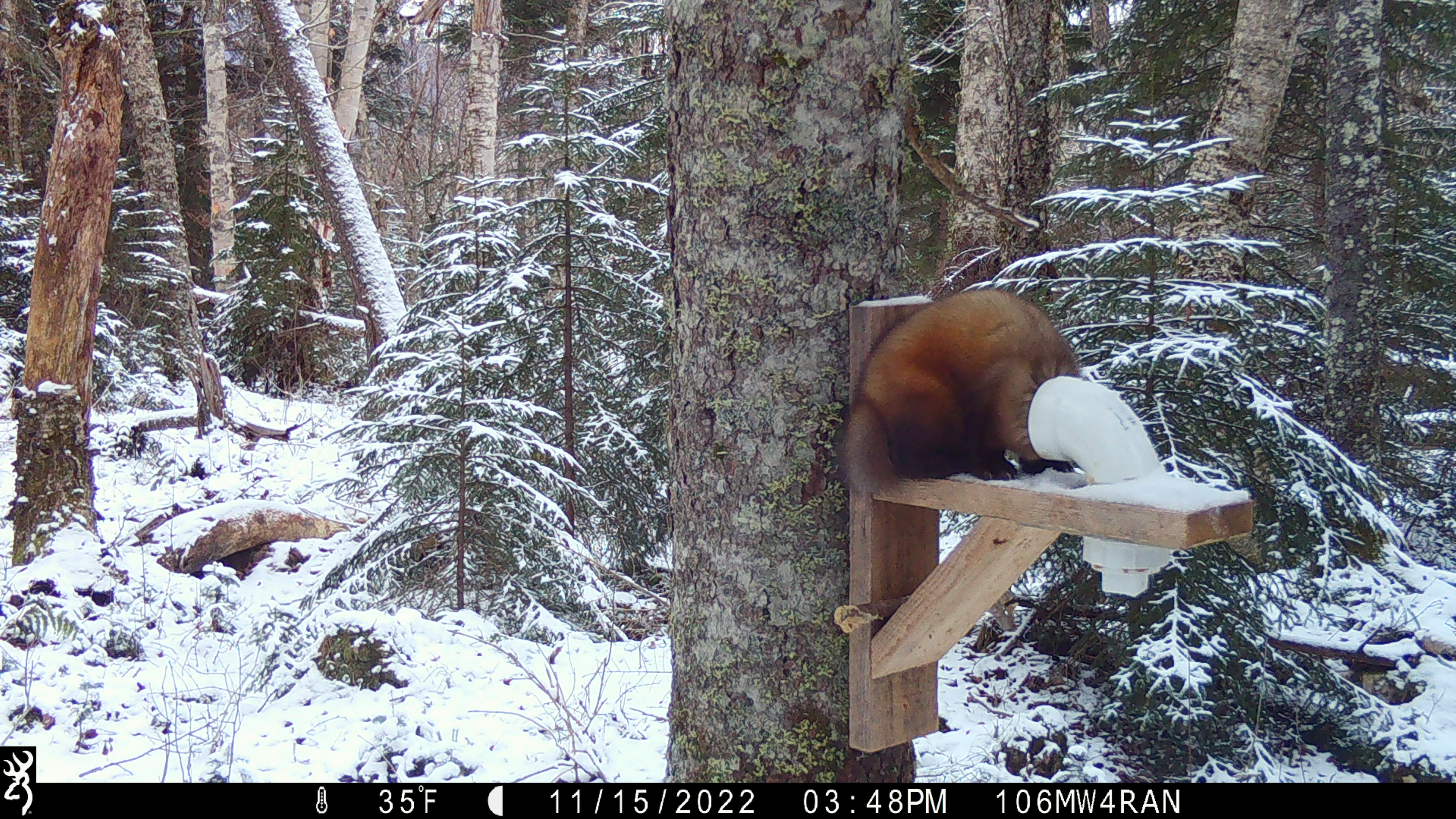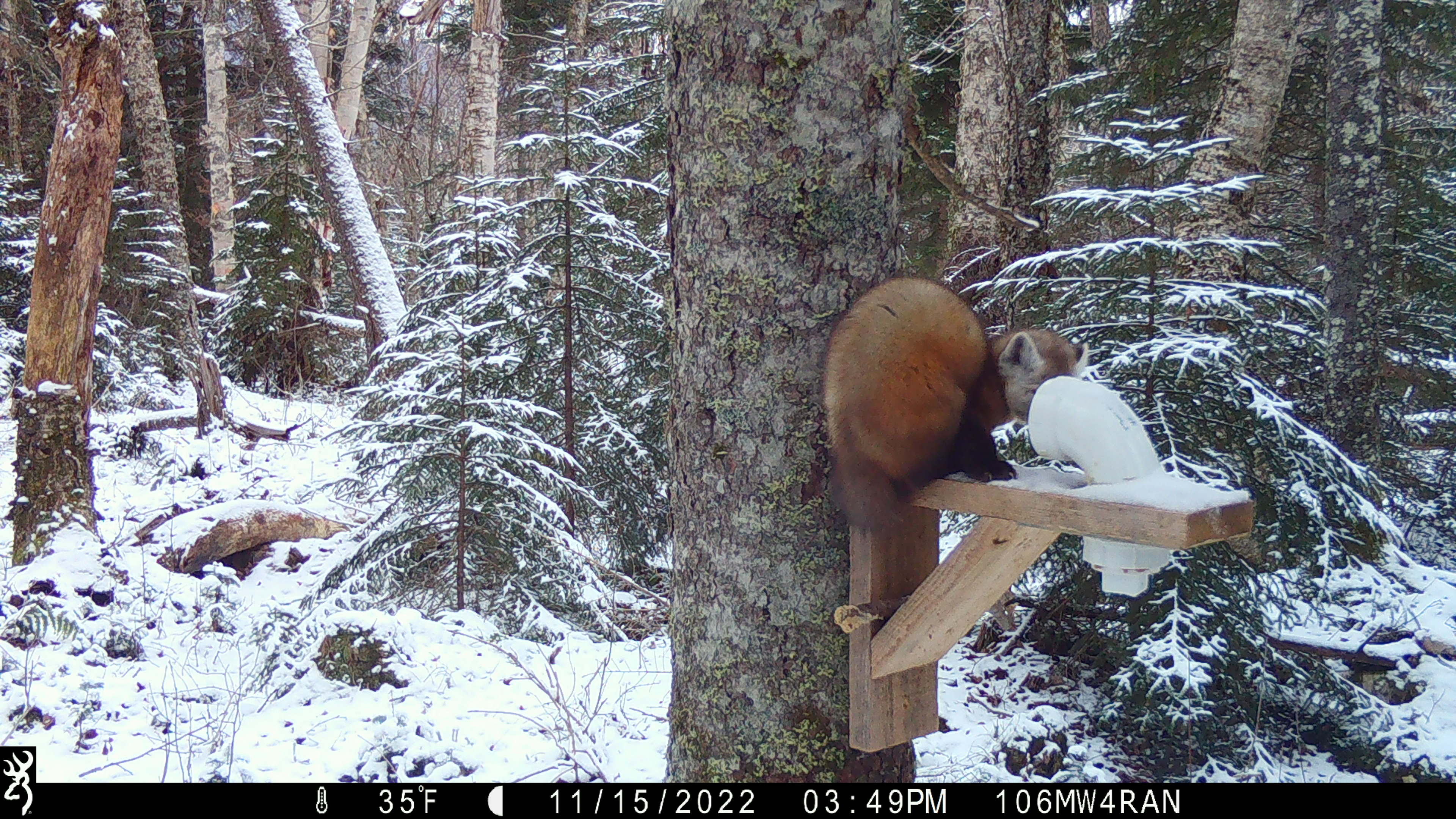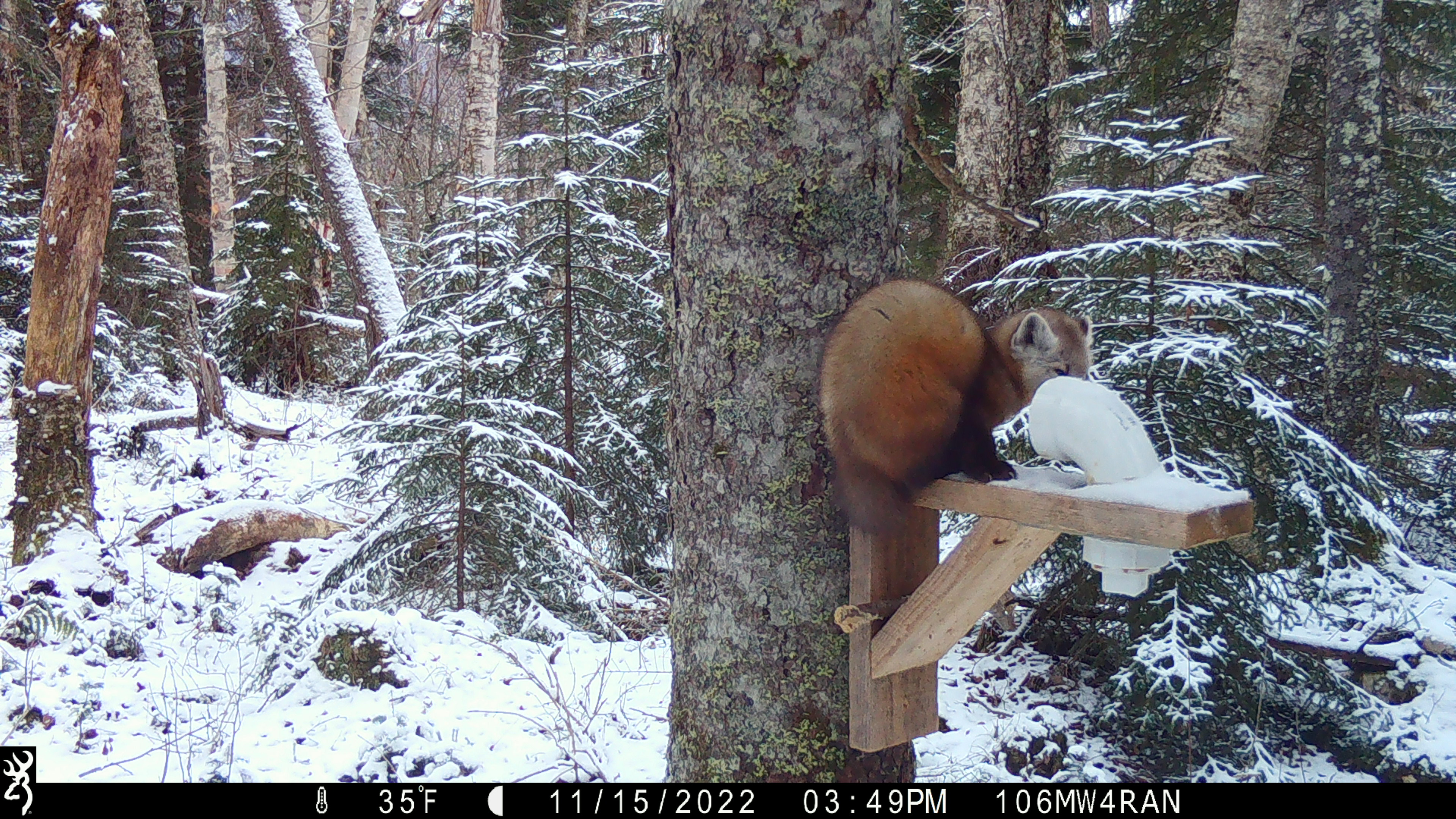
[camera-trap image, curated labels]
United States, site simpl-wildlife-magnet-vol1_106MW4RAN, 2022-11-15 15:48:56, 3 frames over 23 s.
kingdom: Animalia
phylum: Chordata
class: Mammalia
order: Carnivora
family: Mustelidae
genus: Martes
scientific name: Martes americana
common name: american marten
American marten (Martes americana).